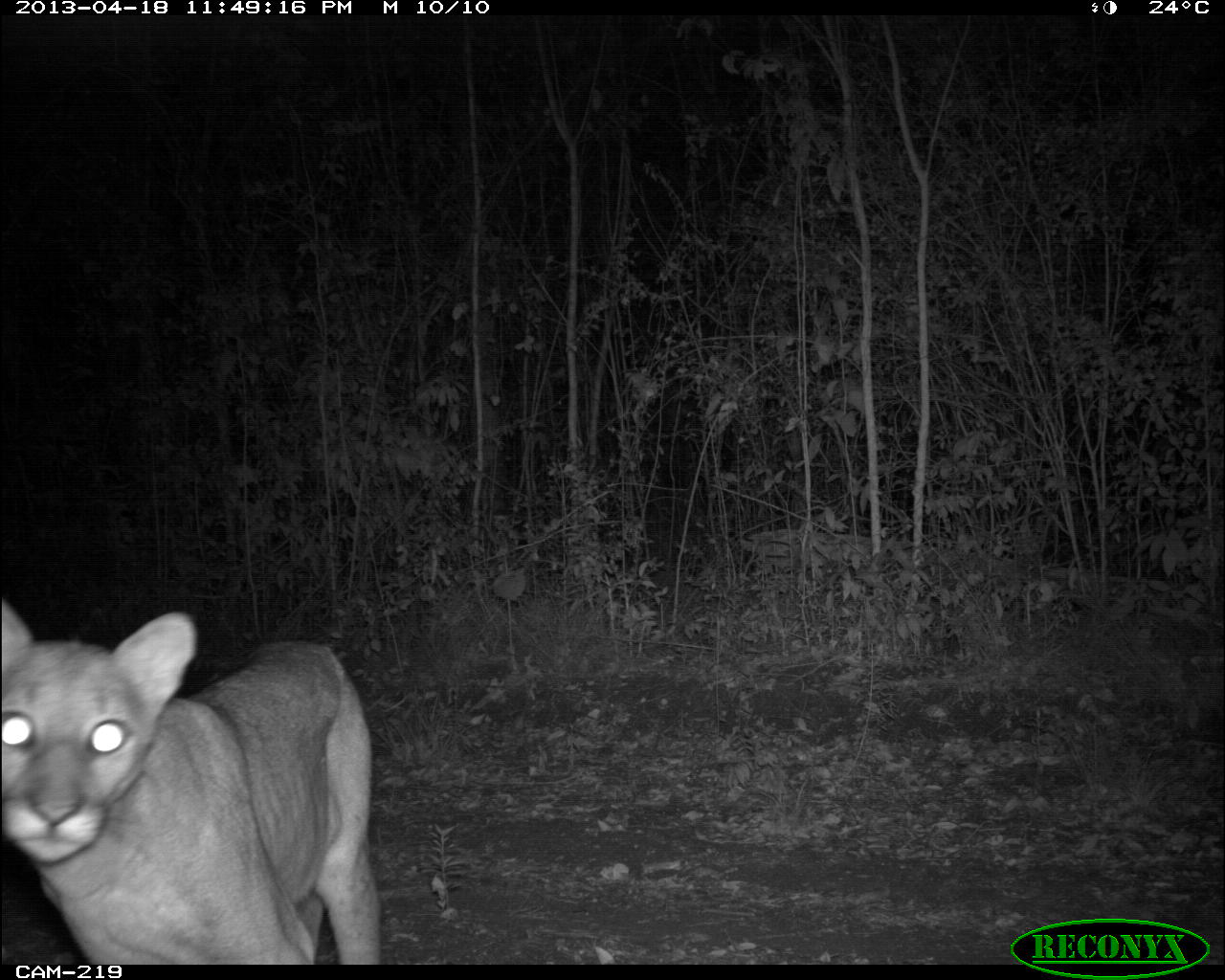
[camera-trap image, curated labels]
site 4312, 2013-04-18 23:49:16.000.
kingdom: Animalia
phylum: Chordata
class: Mammalia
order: Carnivora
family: Felidae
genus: Puma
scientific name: Puma concolor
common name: mountain lion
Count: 1.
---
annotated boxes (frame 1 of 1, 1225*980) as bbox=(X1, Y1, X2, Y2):
puma concolor: bbox=(2, 598, 381, 964)